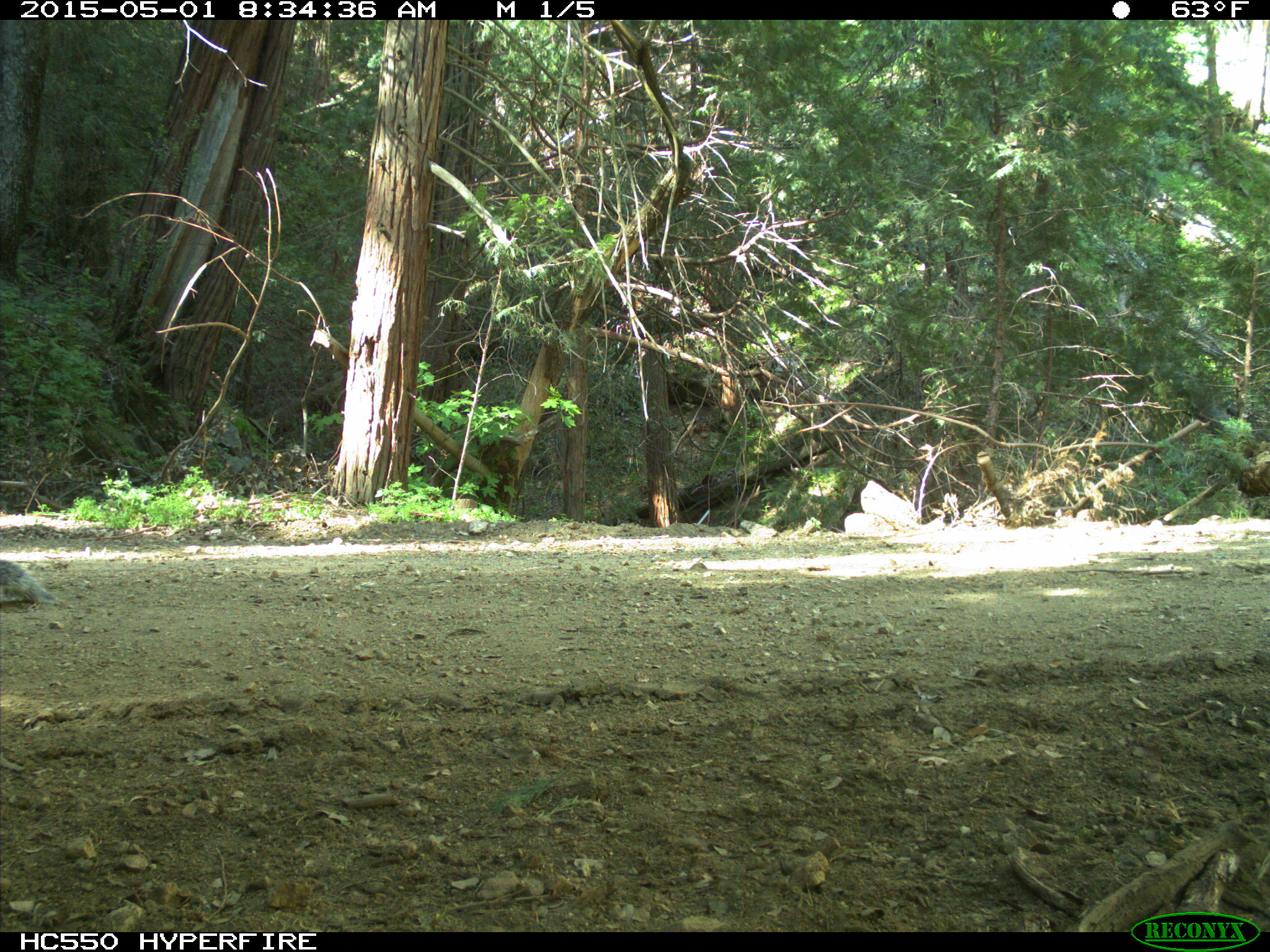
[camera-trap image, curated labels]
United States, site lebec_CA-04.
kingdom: Animalia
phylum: Chordata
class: Mammalia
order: Rodentia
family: Sciuridae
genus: Sciurus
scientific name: Sciurus carolinensis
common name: eastern gray squirrel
Sciurus carolinensis (eastern gray squirrel).